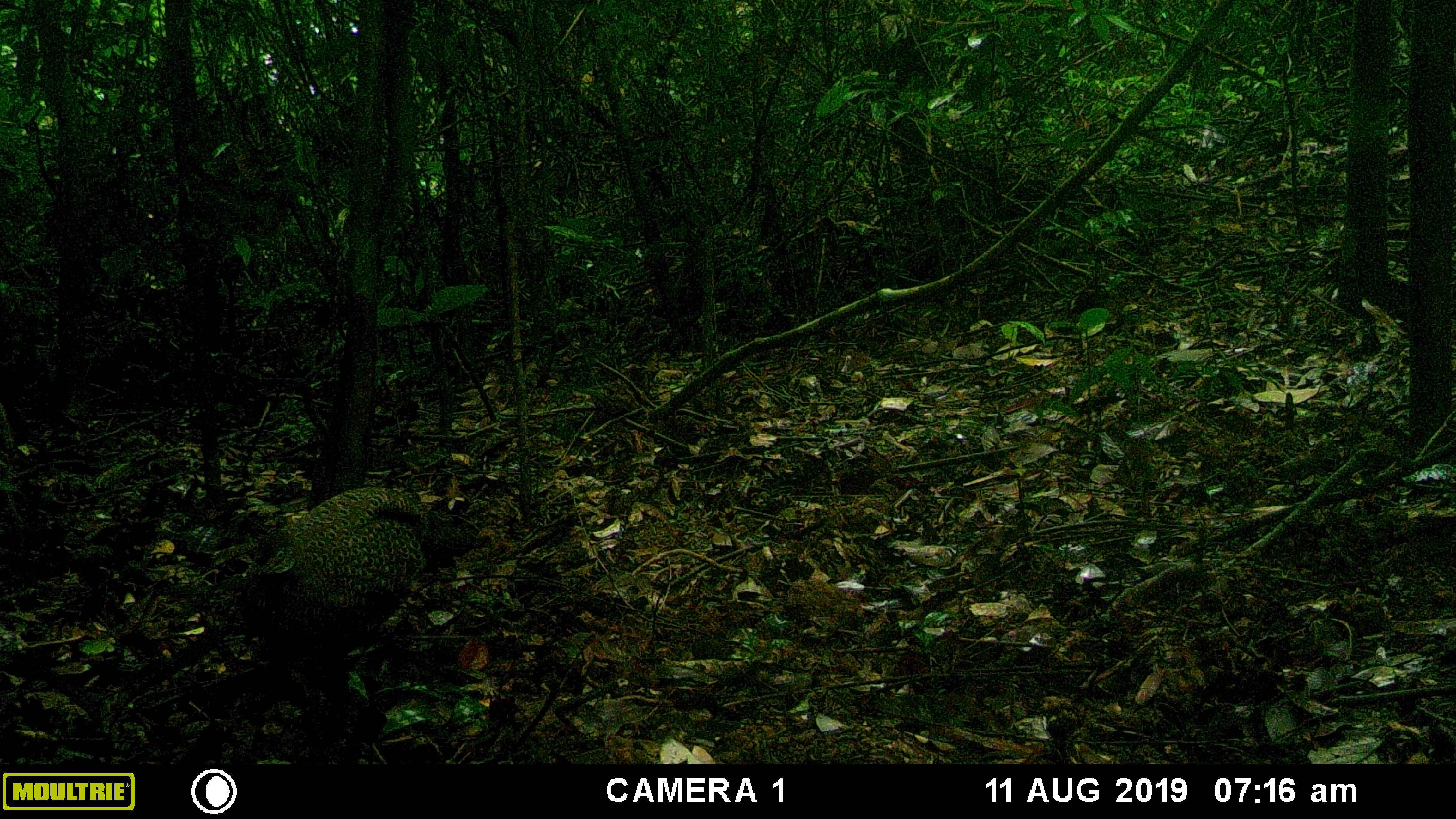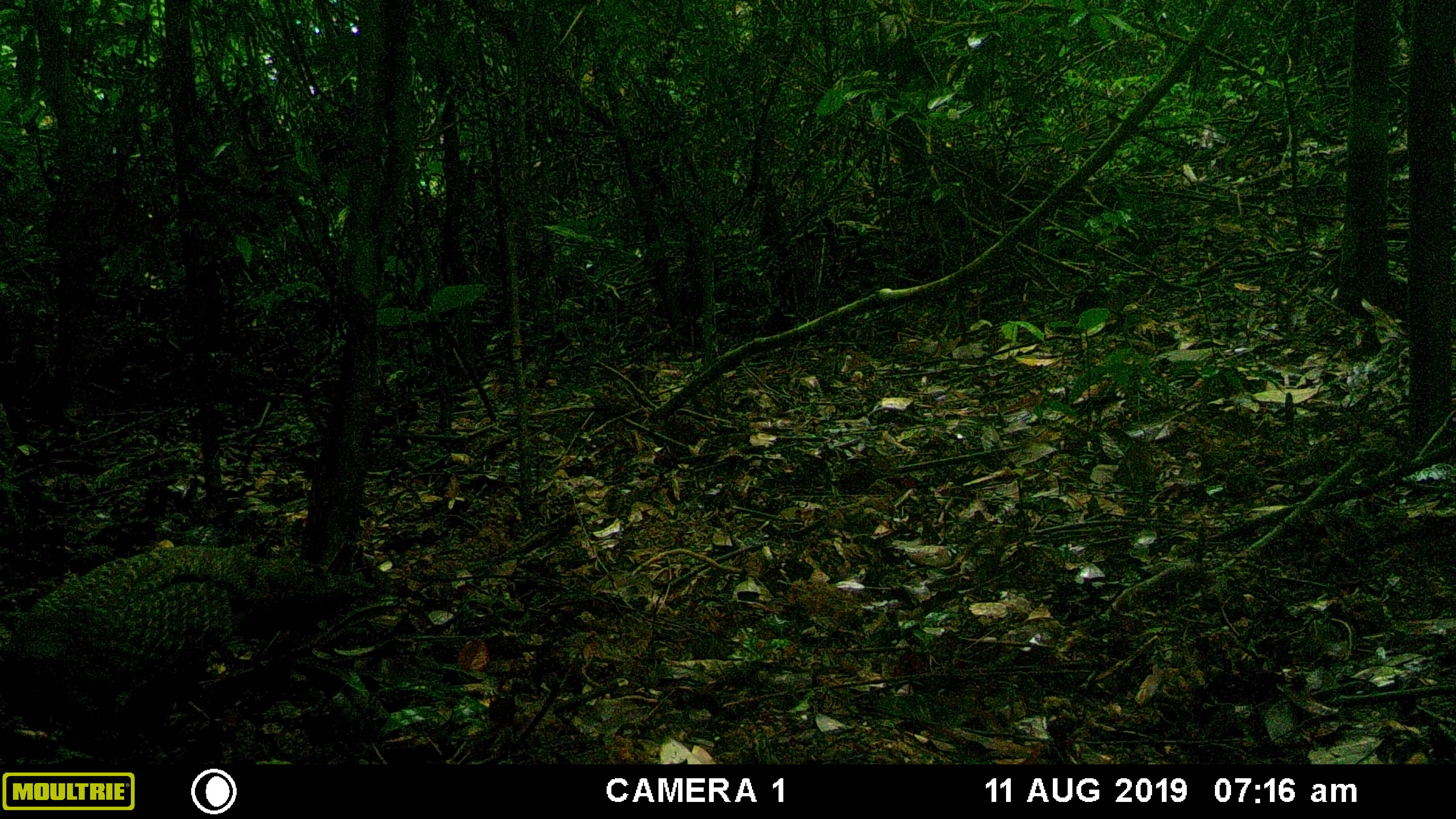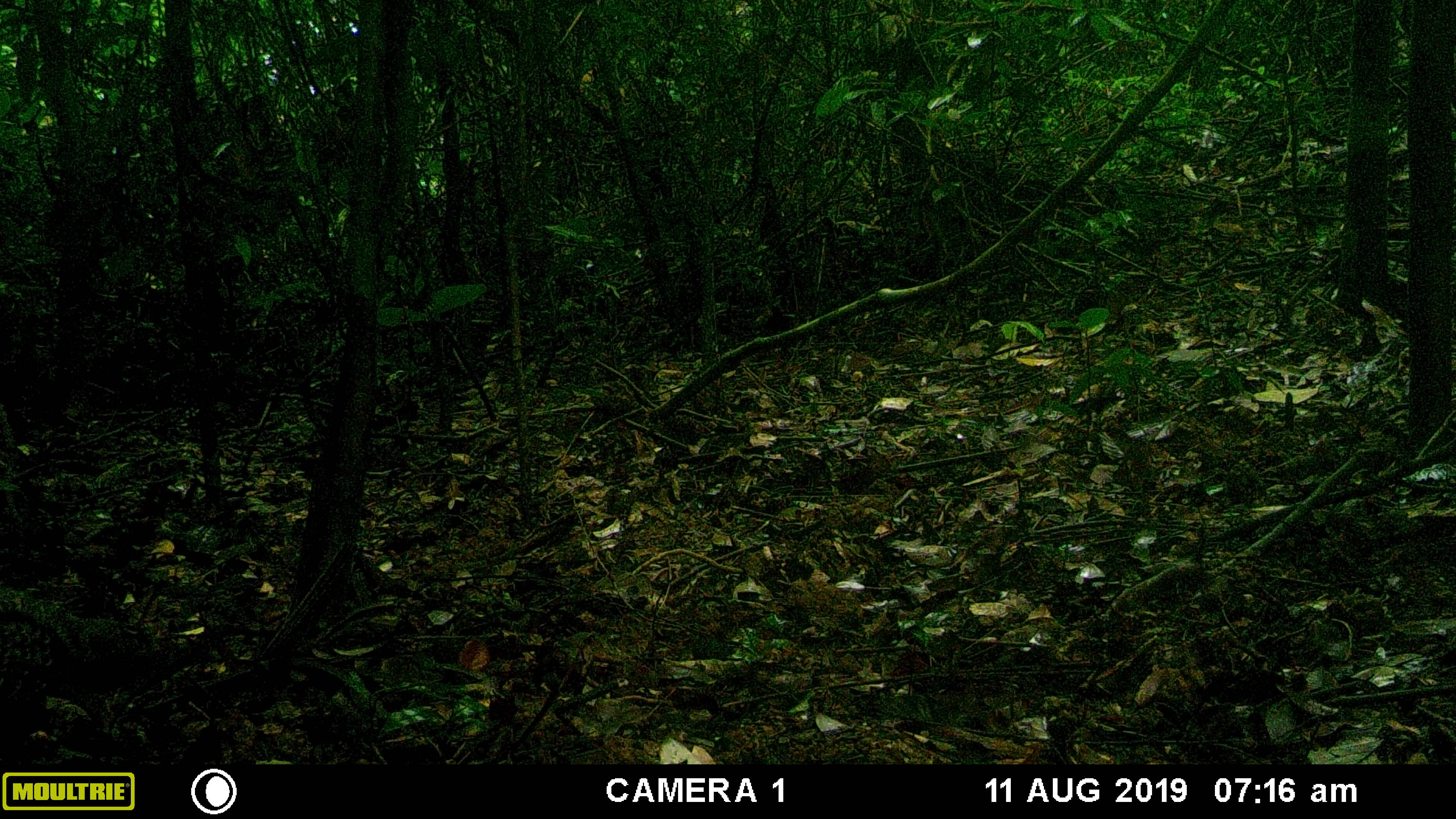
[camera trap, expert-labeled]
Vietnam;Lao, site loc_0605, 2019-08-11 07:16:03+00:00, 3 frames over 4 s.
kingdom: Animalia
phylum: Chordata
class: Aves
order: Galliformes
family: Phasianidae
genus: Polyplectron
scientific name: Polyplectron bicalcaratum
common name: gray peacock-pheasant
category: grey peacock pheasant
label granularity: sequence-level